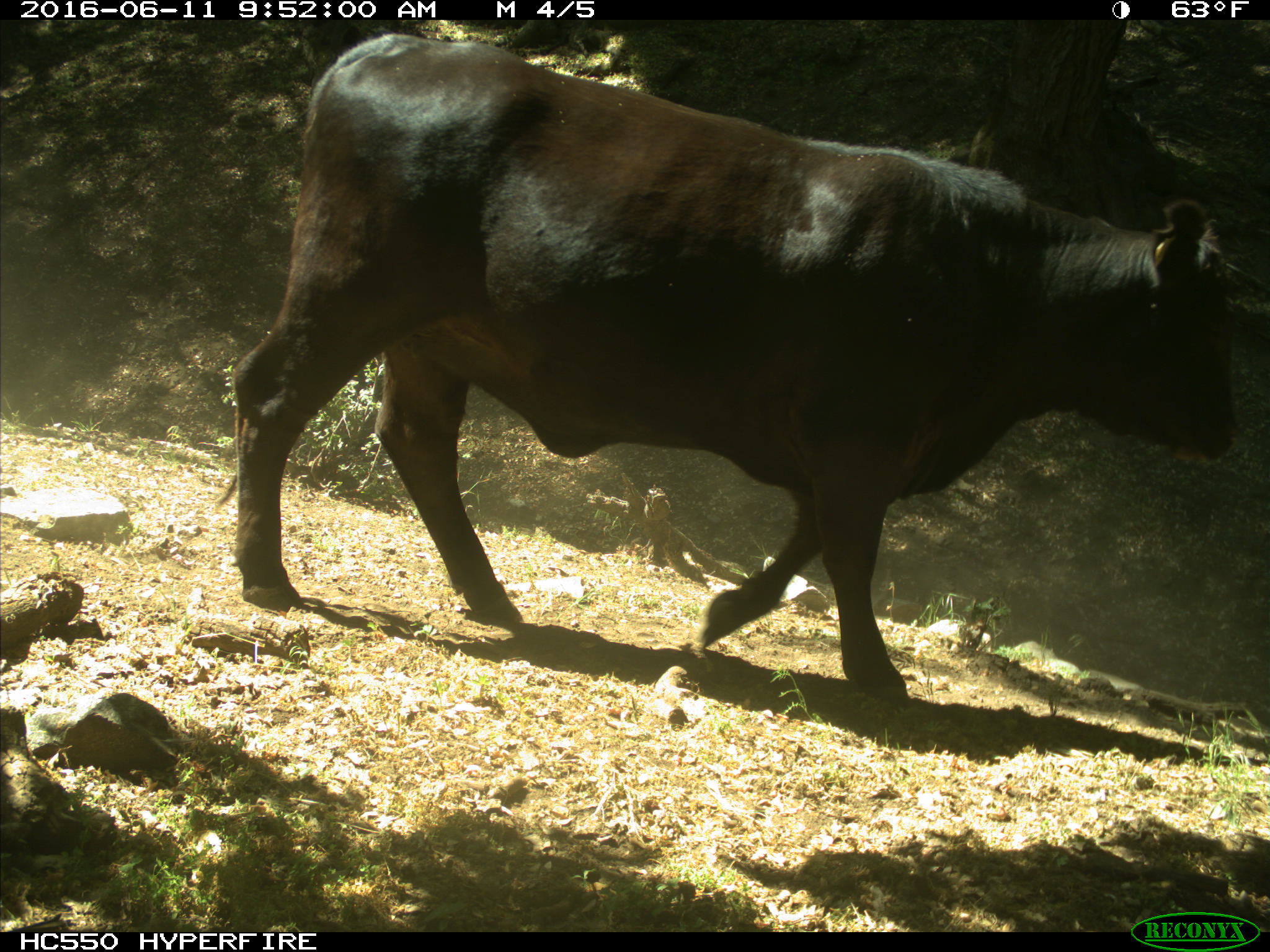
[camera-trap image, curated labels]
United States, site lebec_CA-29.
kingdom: Animalia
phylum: Chordata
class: Mammalia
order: Artiodactyla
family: Bovidae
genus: Bos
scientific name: Bos taurus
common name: domestic cow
Bos taurus (domestic cow).